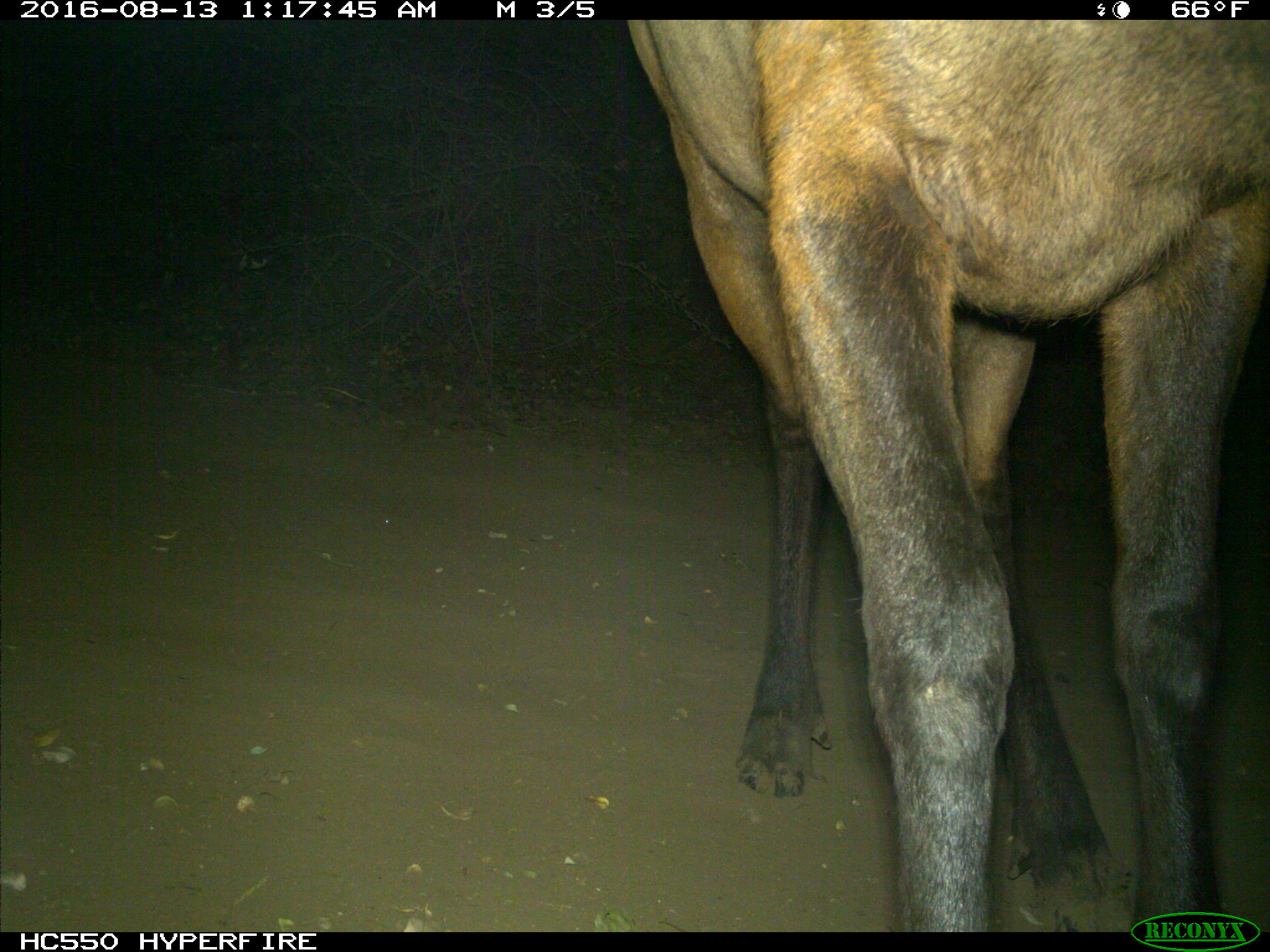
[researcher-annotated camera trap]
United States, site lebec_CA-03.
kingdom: Animalia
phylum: Chordata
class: Mammalia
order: Artiodactyla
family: Cervidae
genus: Cervus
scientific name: Cervus canadensis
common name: elk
Cervus canadensis (elk).